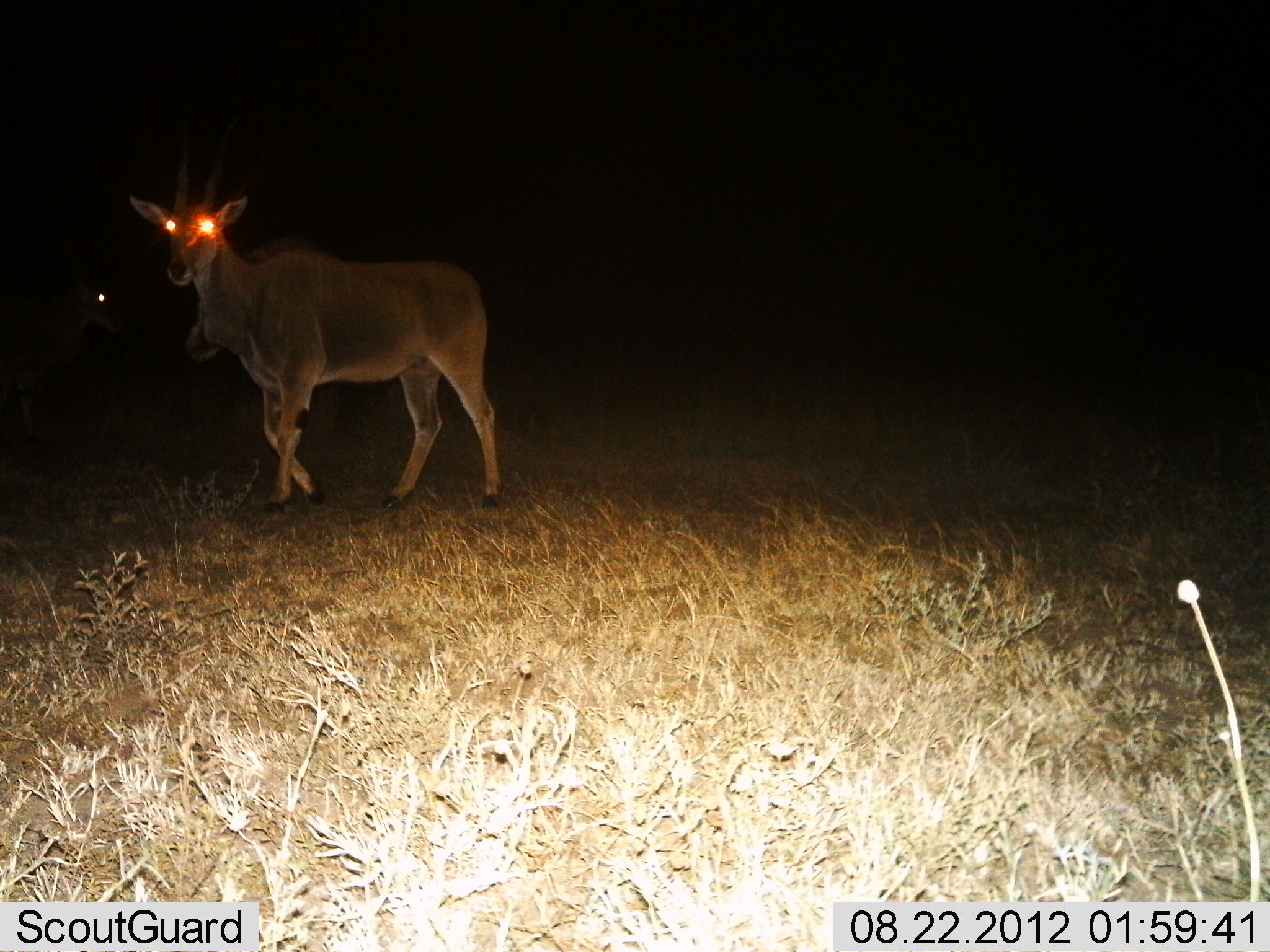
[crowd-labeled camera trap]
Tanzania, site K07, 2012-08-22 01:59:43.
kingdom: Animalia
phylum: Chordata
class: Mammalia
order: Artiodactyla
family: Bovidae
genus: Tragelaphus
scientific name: Tragelaphus oryx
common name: eland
Eland (Tragelaphus oryx), count 2. Behavior (volunteer vote fractions): standing 80%, resting 0%, moving 20%, interacting 0%. Young present (vote fraction): 0%. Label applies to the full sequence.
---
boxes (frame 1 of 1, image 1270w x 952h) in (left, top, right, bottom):
animal: (128, 112, 505, 510); (0, 242, 125, 450)